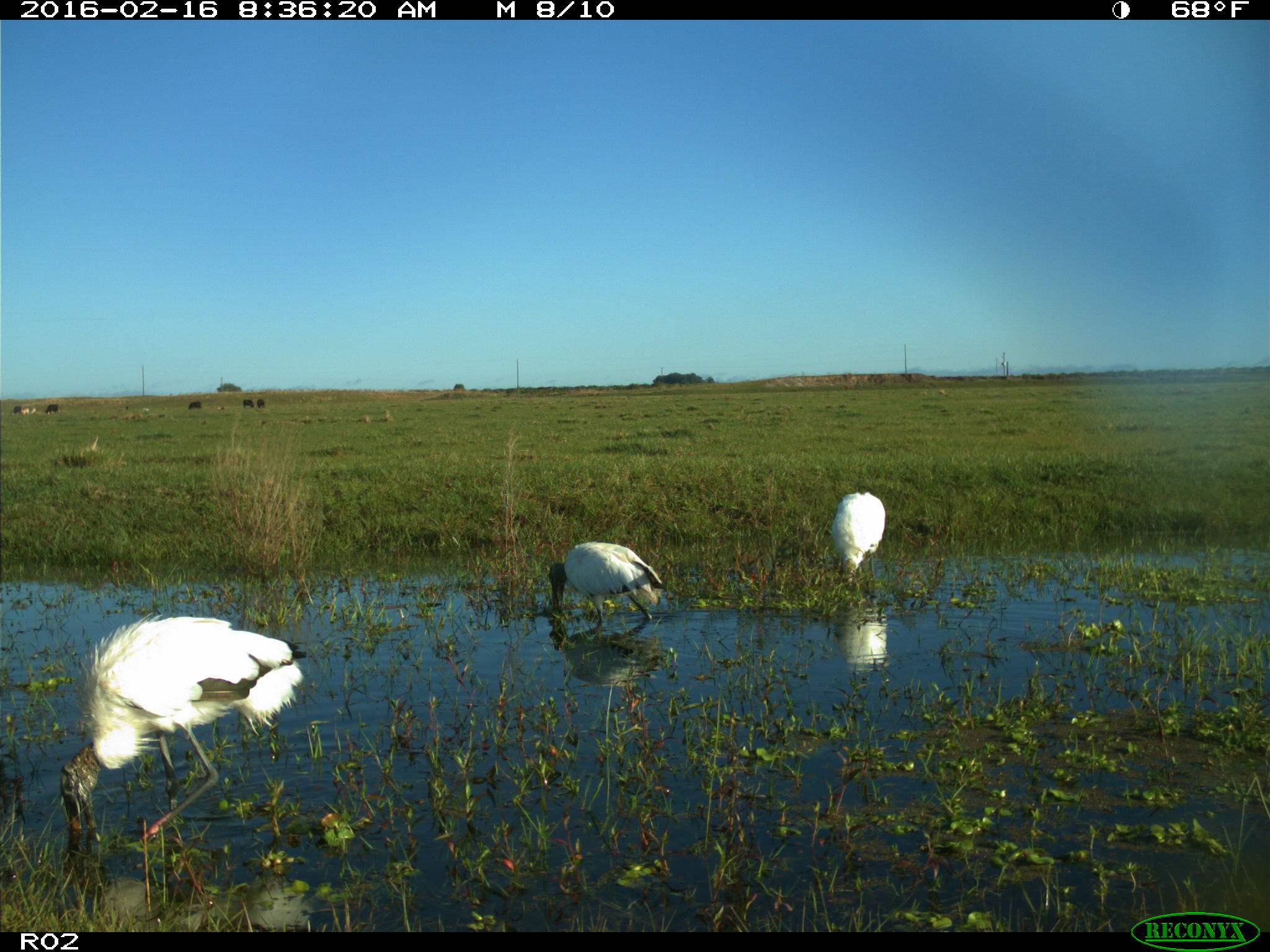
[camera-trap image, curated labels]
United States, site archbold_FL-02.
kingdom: Animalia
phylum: Chordata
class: Aves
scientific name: Aves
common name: birds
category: unidentified bird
Unidentified bird (birds) (Aves).